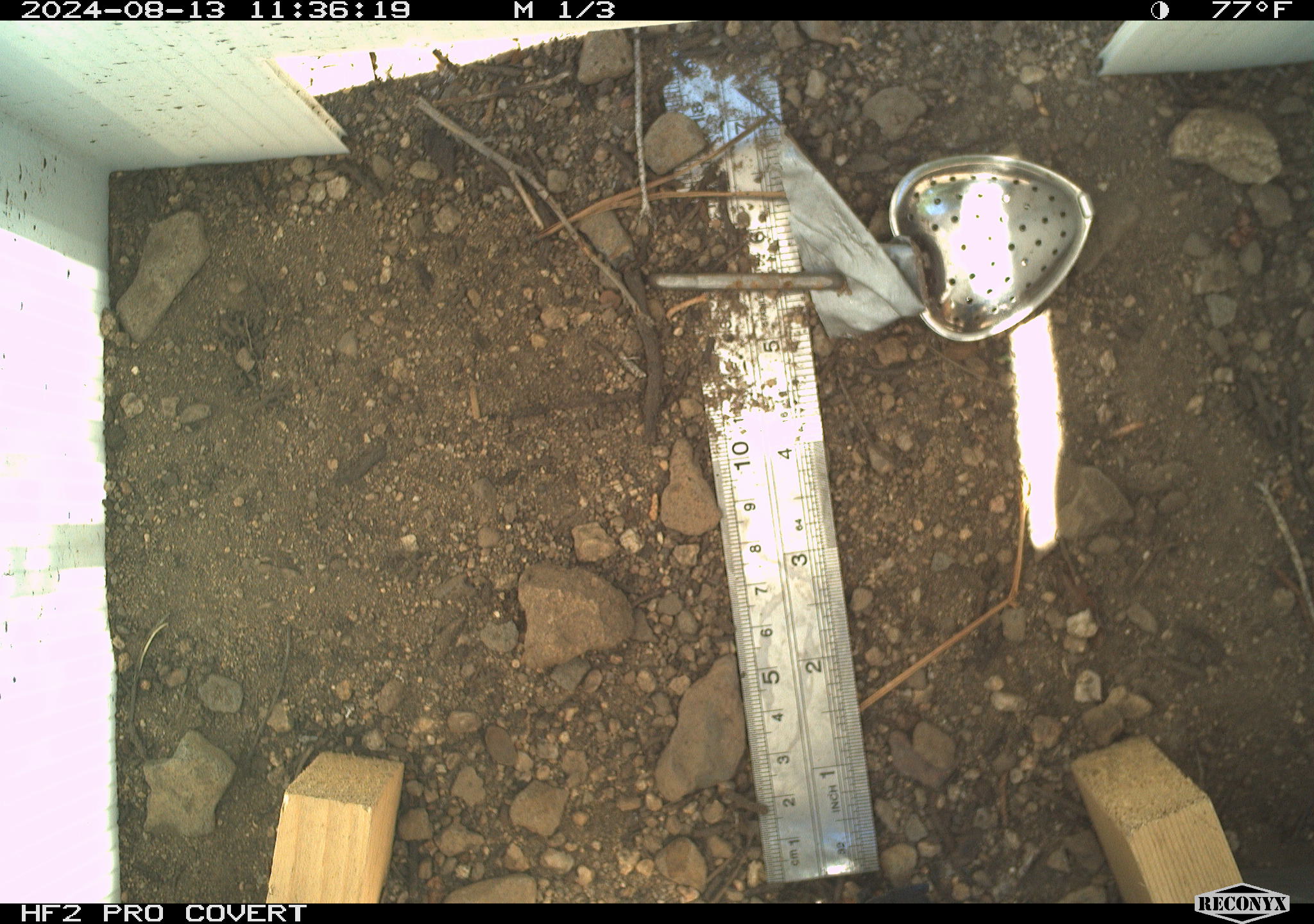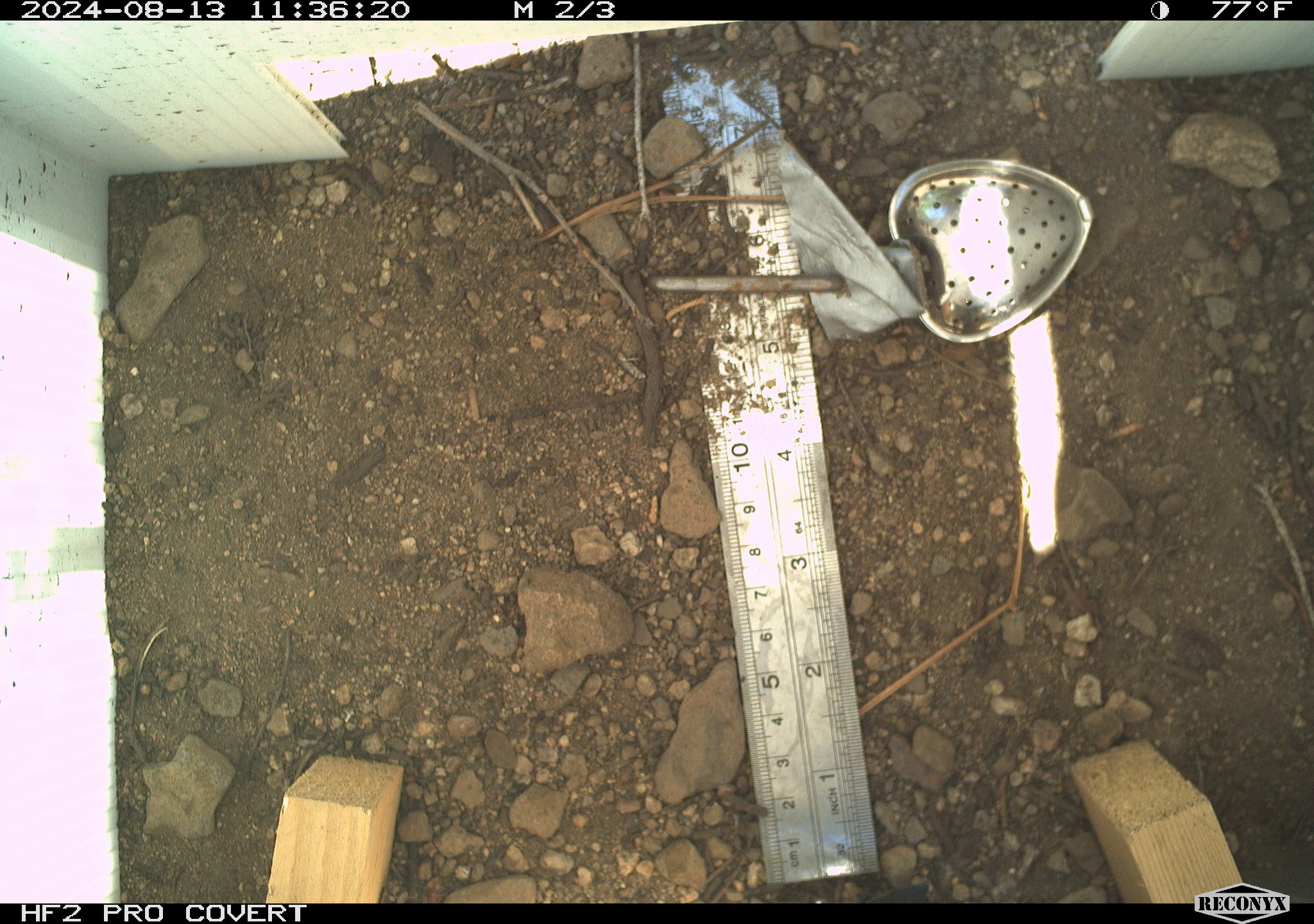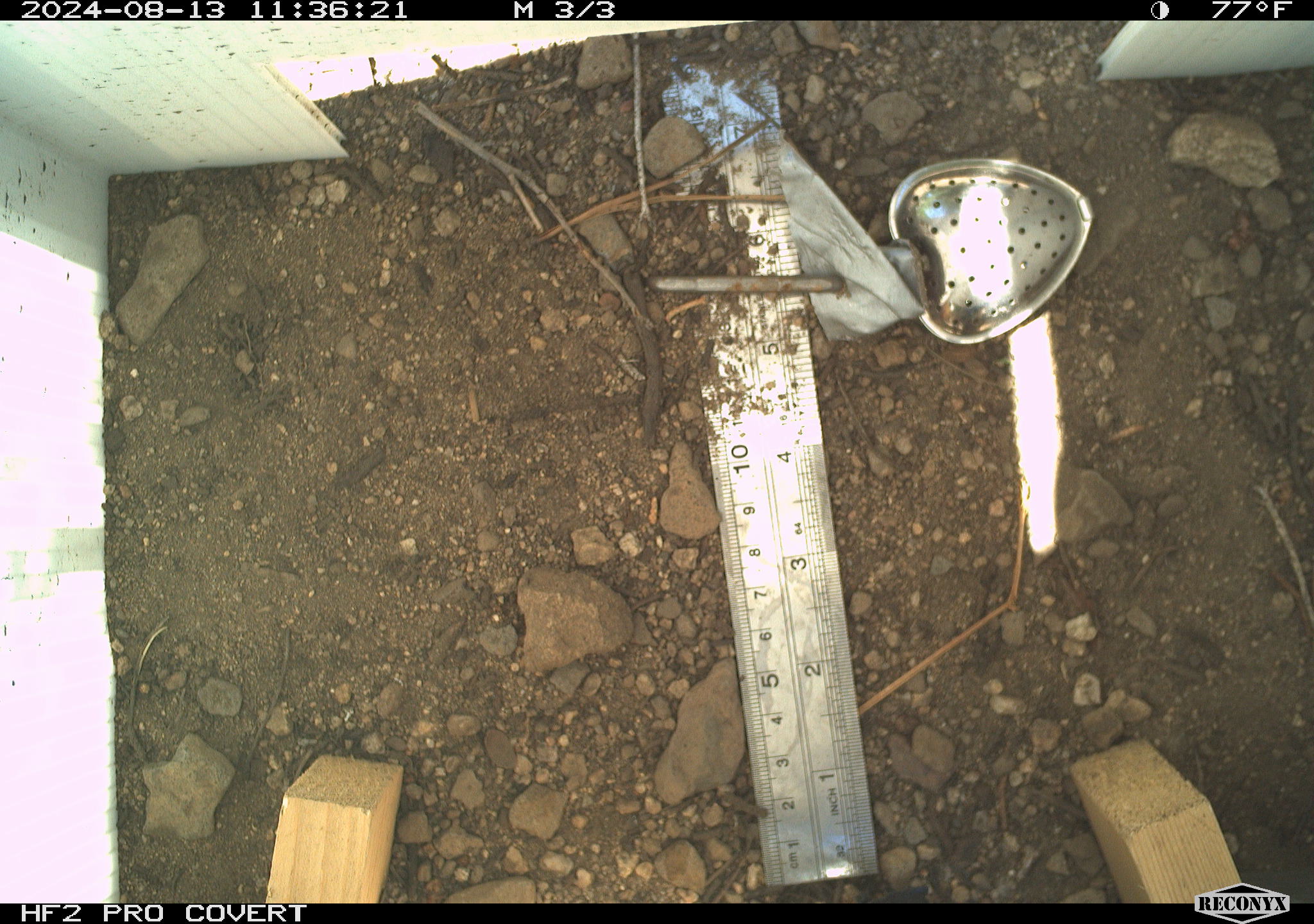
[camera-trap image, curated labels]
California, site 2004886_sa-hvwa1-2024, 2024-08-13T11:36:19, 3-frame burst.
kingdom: Animalia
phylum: Chordata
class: Mammalia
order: Rodentia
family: Sciuridae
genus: Neotamias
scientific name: Neotamias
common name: western chipmunks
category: neotamias species